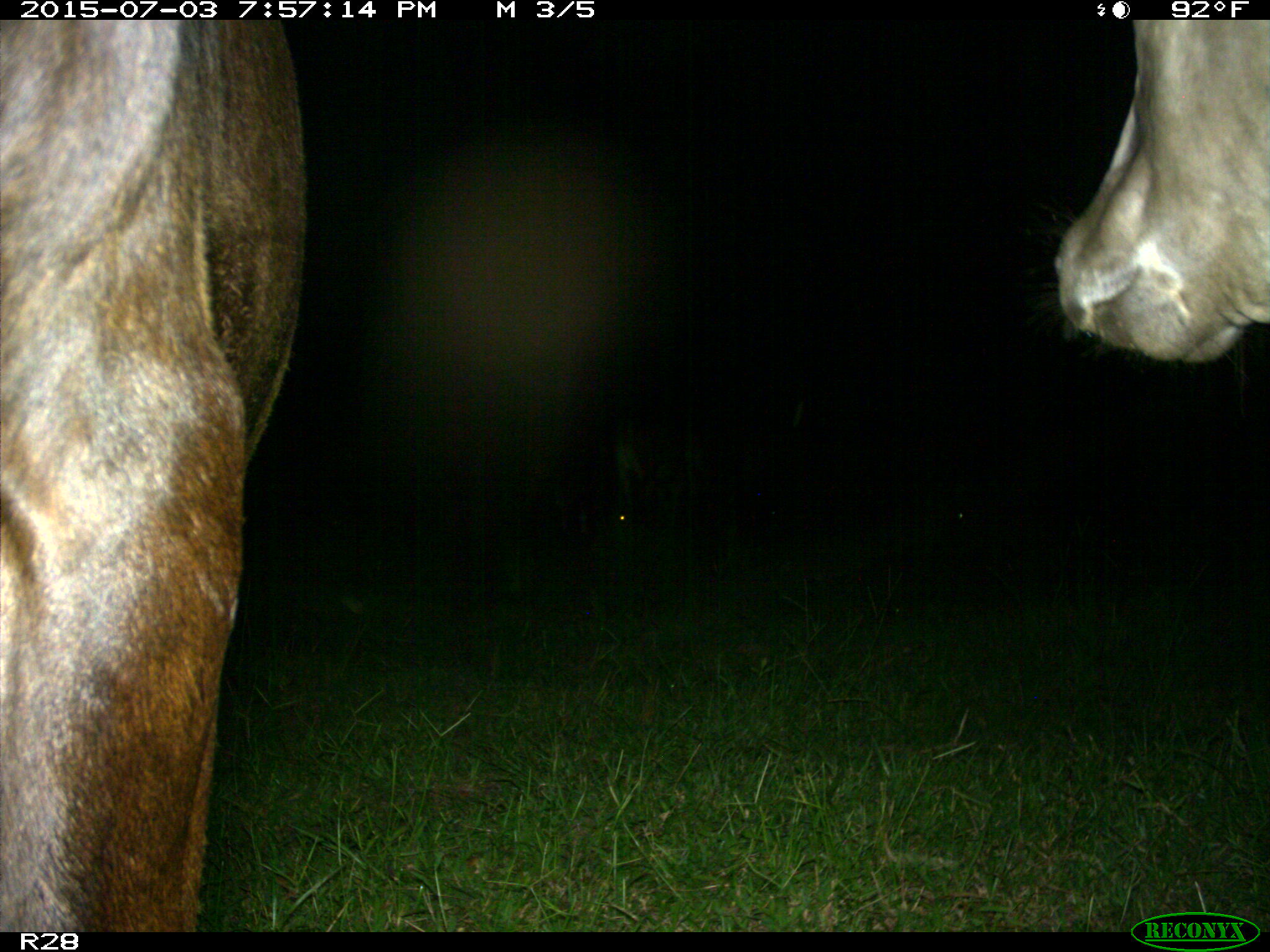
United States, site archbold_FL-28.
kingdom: Animalia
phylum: Chordata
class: Mammalia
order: Artiodactyla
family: Bovidae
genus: Bos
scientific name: Bos taurus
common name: domestic cow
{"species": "Bos taurus (domestic cow)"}